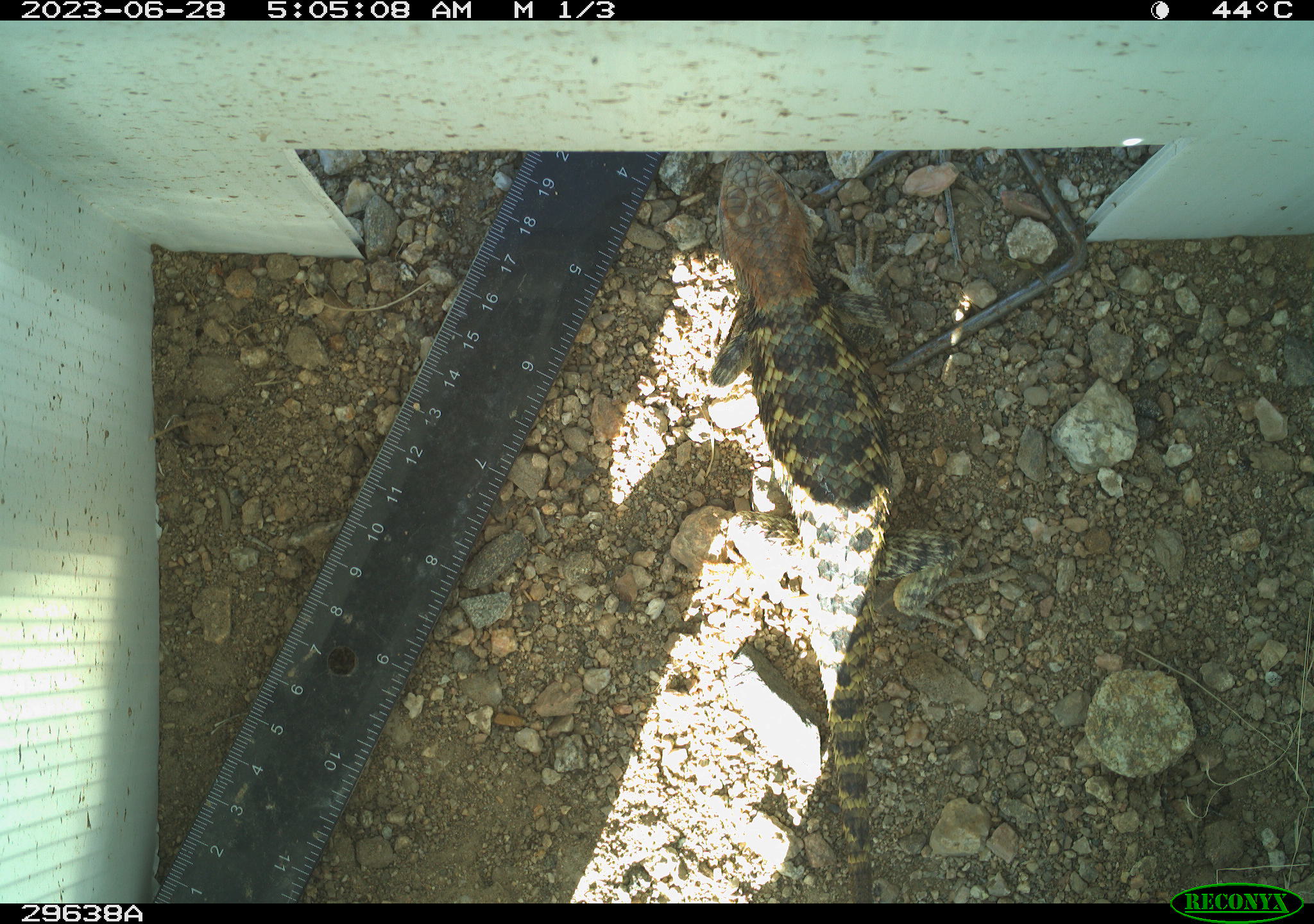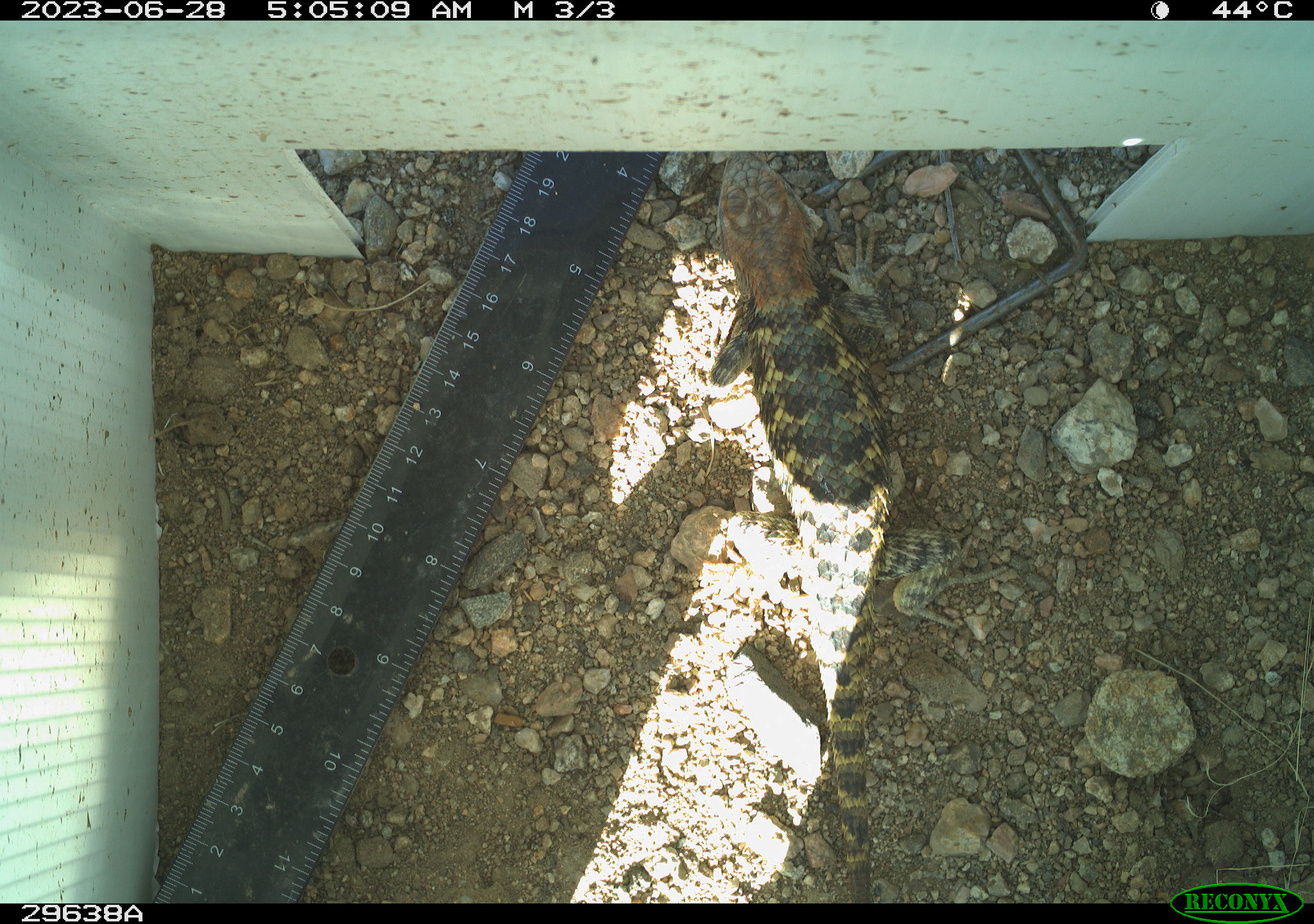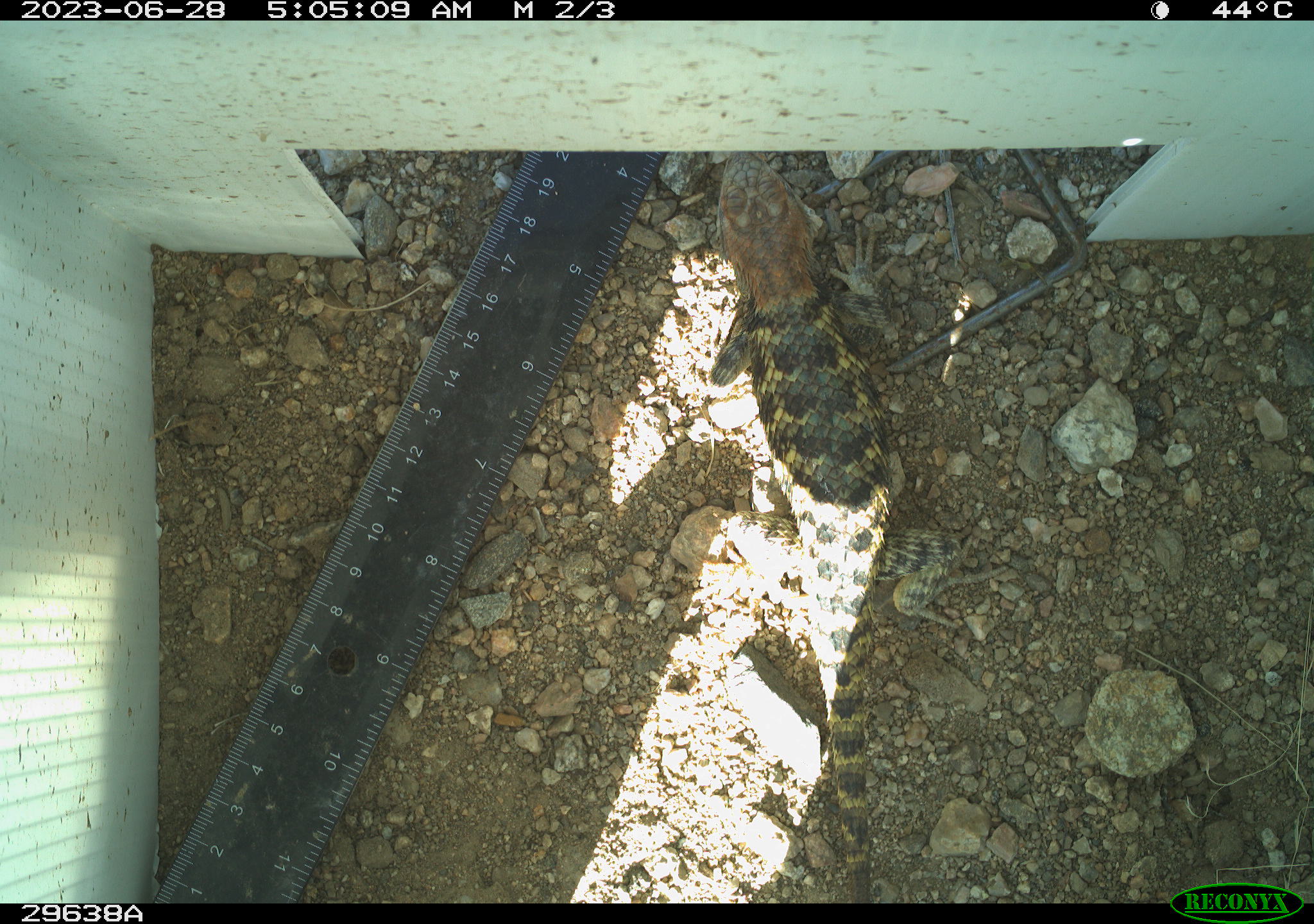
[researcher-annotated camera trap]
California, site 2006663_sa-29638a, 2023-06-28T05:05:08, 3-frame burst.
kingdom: Animalia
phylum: Chordata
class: Reptilia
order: Squamata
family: Phrynosomatidae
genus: Sceloporus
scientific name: Sceloporus uniformis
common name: yellow-backed spiny lizard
Yellow-backed spiny lizard (Sceloporus uniformis).